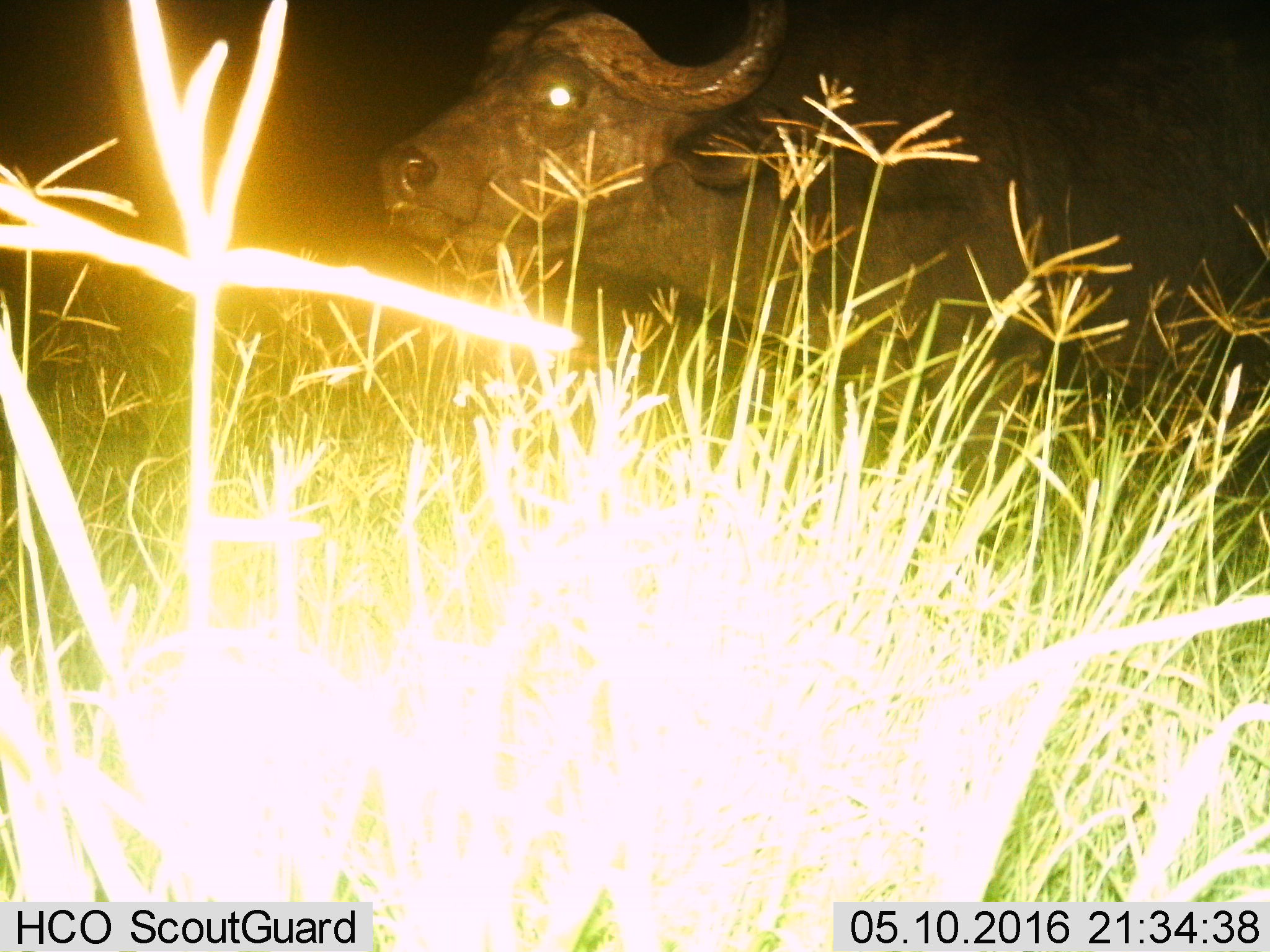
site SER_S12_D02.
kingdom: Animalia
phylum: Chordata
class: Mammalia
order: Artiodactyla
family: Bovidae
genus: Syncerus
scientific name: Syncerus caffer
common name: african buffalo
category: buffalo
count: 1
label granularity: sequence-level